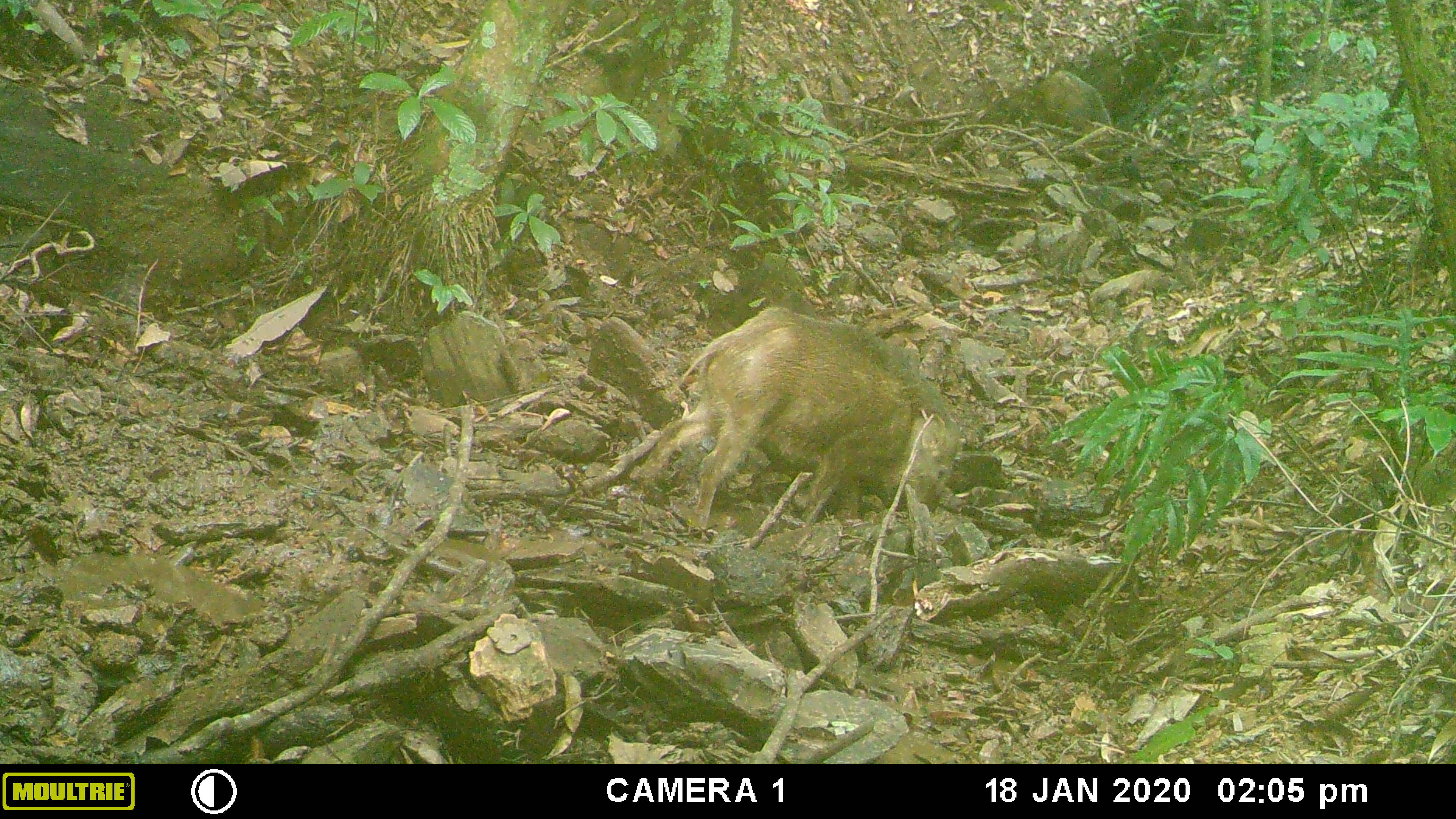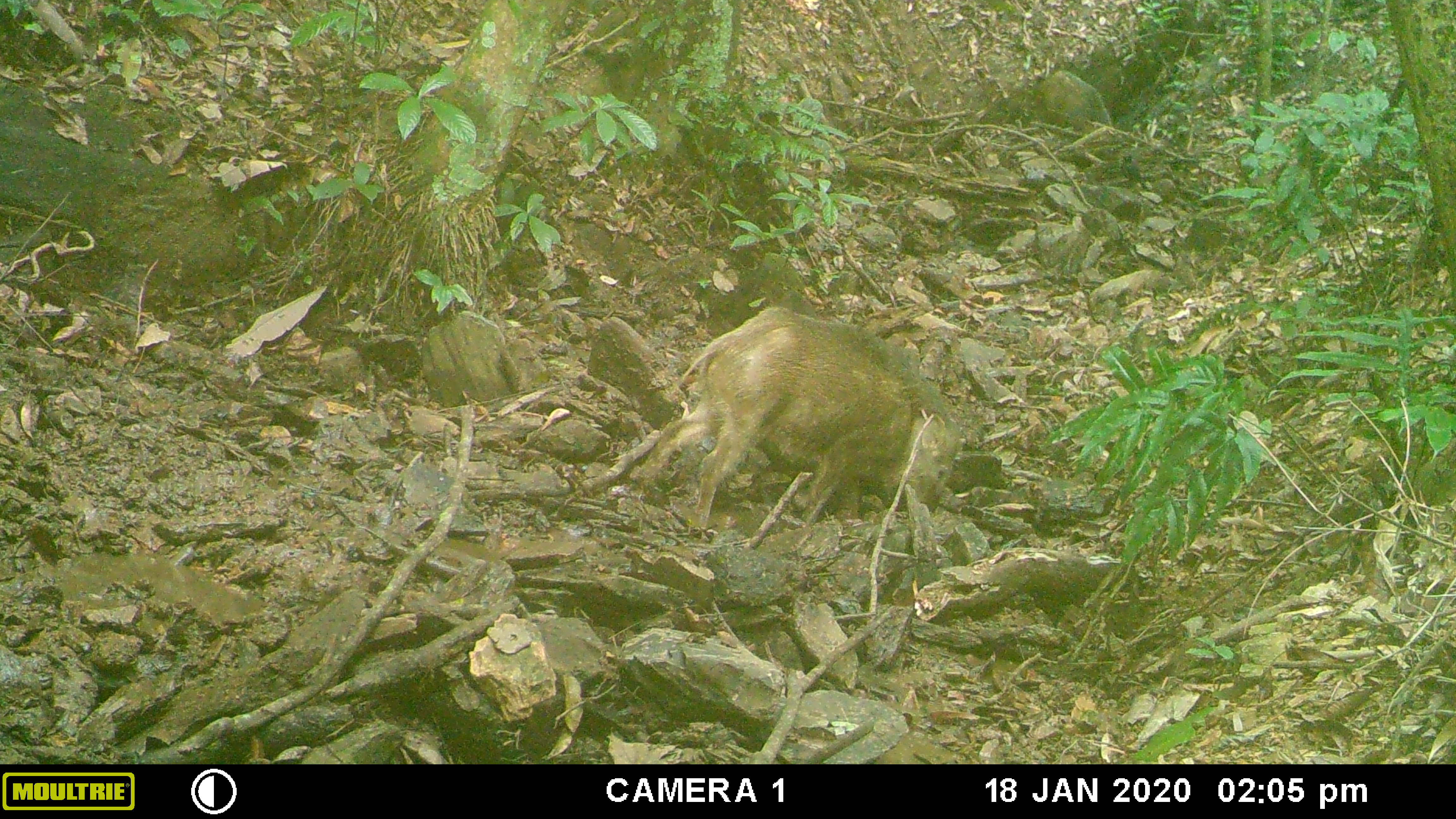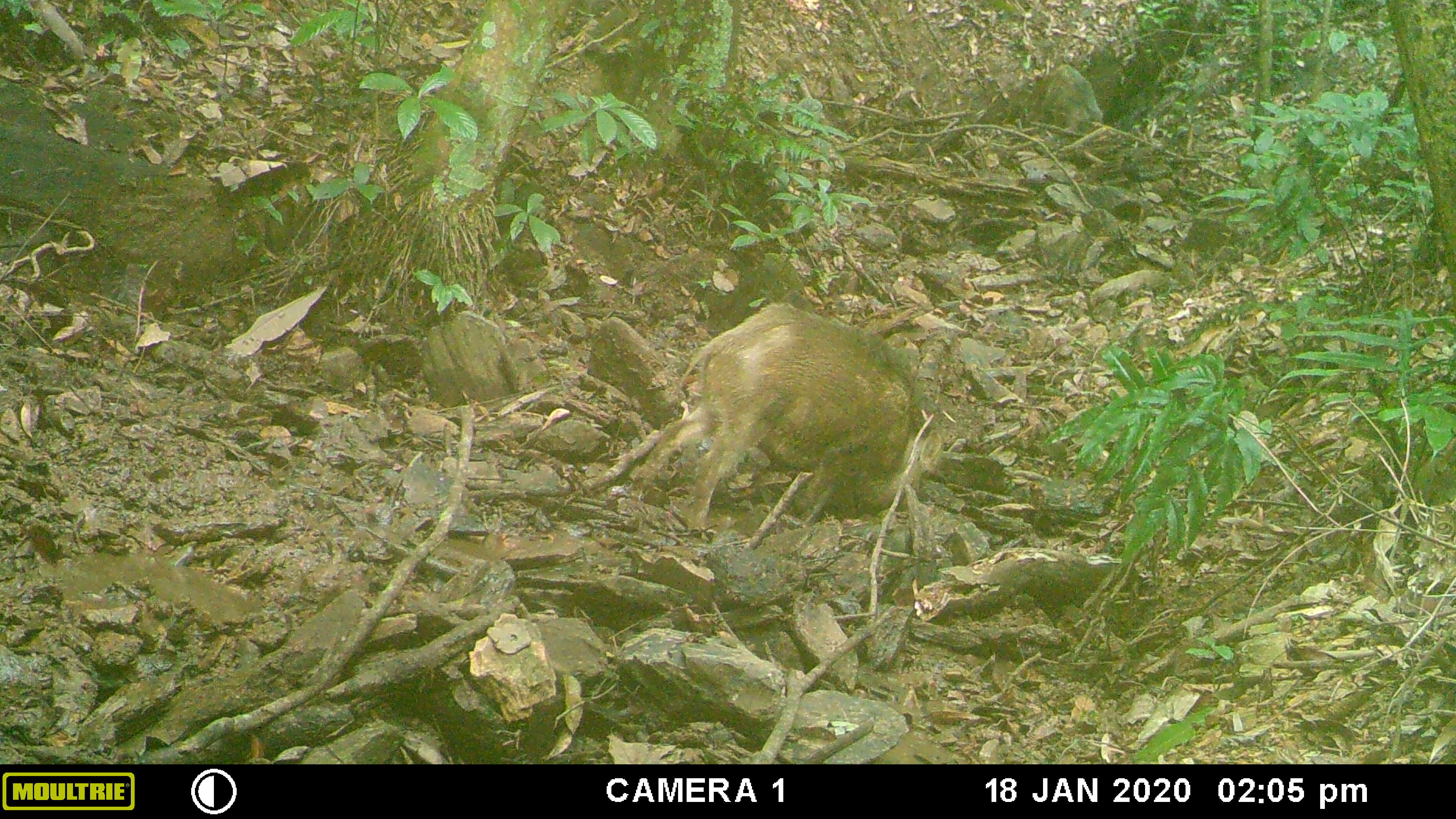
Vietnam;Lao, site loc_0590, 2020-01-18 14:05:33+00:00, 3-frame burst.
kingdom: Animalia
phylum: Chordata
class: Aves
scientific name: Aves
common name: bird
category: unidentified bird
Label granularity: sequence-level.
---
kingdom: Animalia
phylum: Chordata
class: Mammalia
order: Artiodactyla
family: Suidae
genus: Sus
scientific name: Sus scrofa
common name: eurasian wild pig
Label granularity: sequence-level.